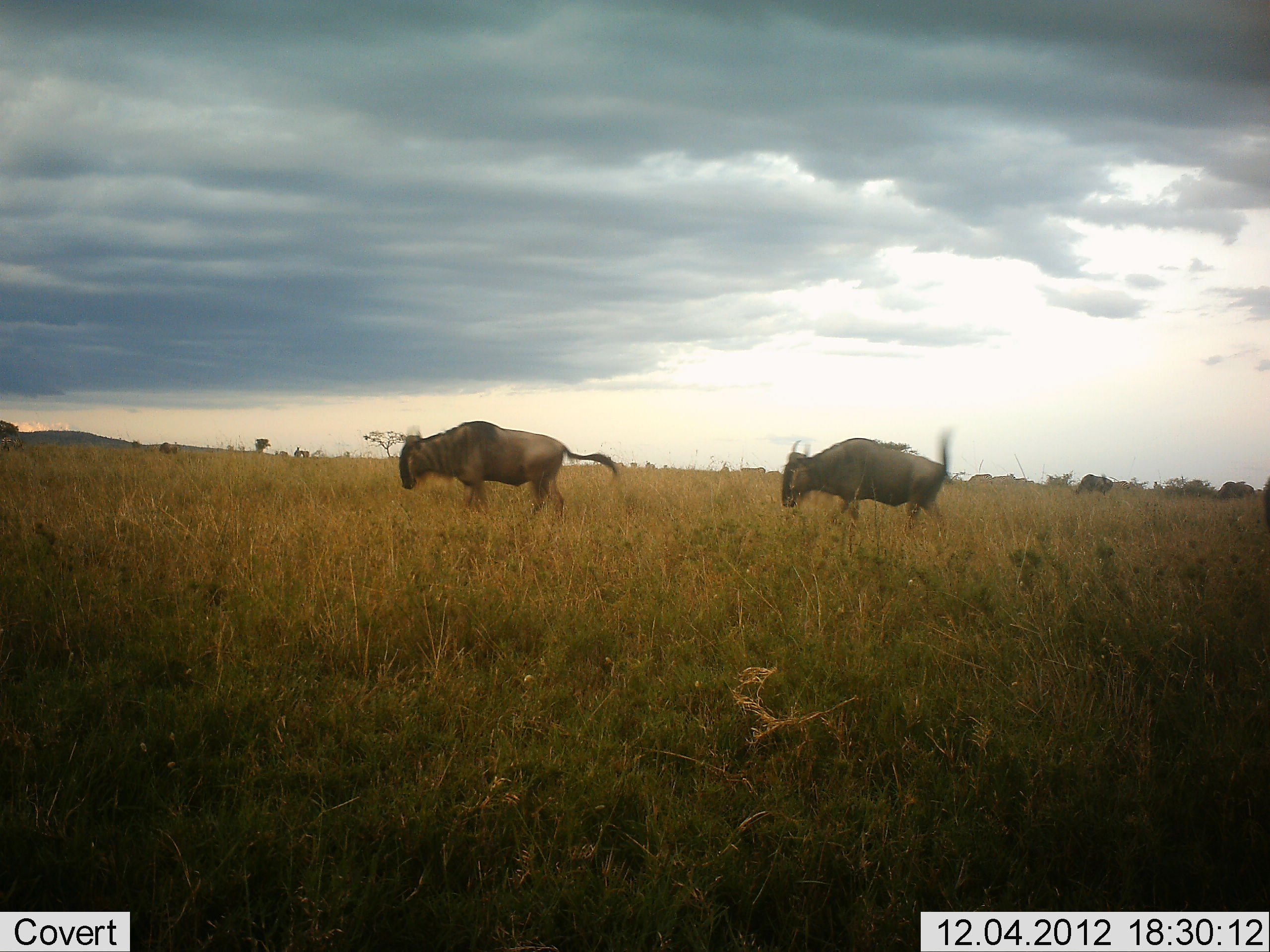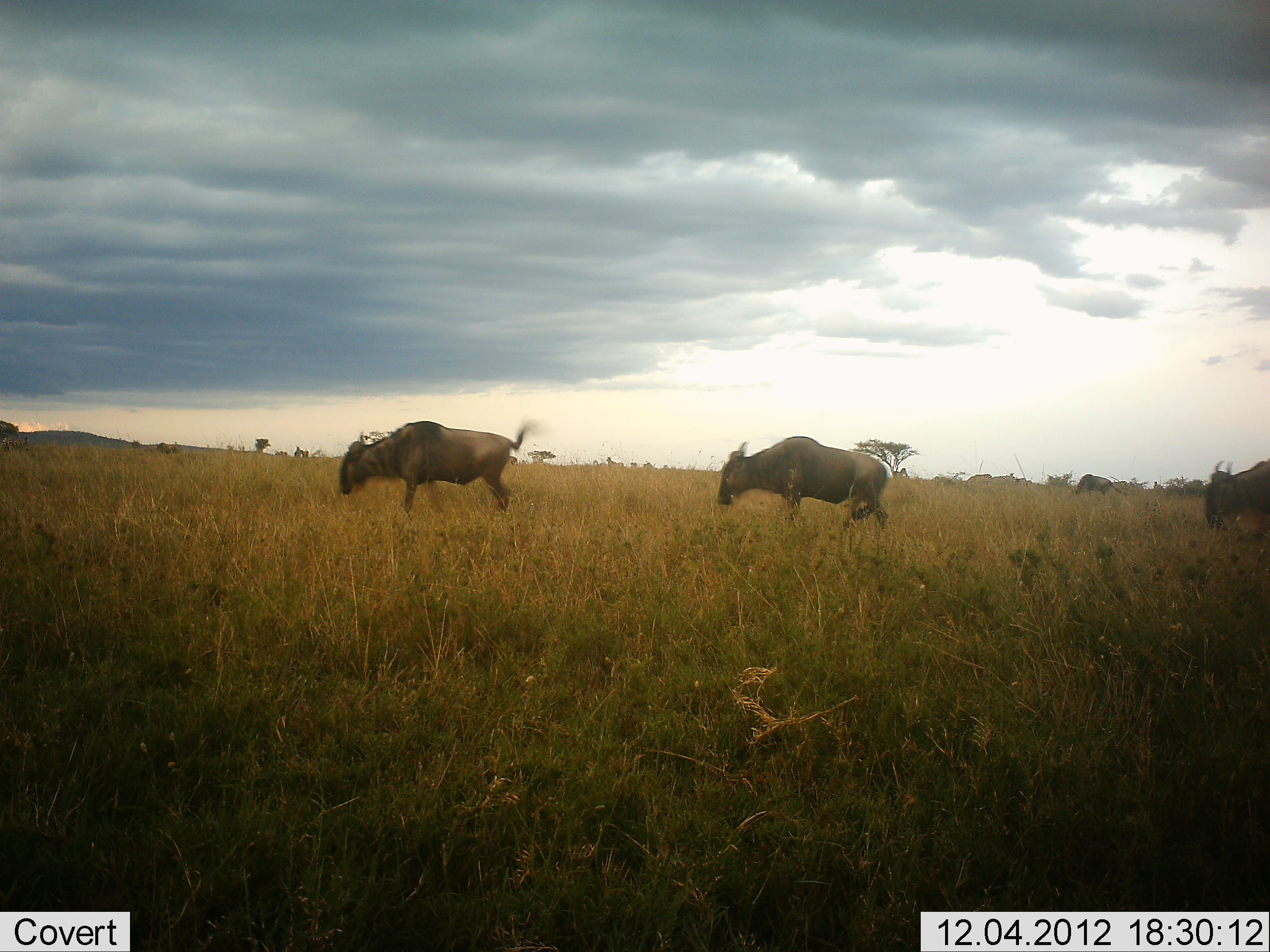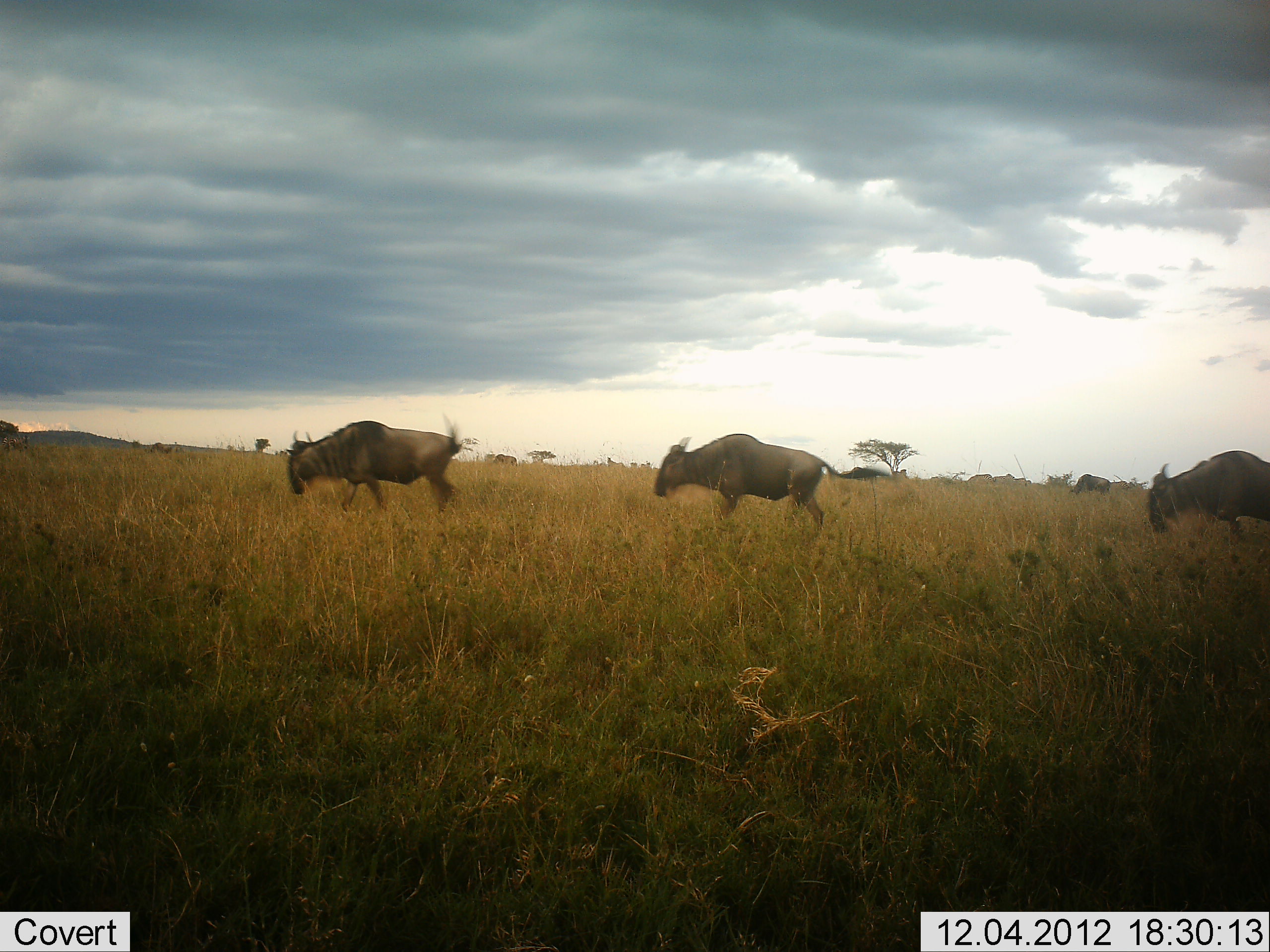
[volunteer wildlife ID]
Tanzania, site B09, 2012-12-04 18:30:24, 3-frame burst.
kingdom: Animalia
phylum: Chordata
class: Mammalia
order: Artiodactyla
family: Bovidae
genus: Connochaetes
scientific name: Connochaetes taurinus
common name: blue wildebeest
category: wildebeest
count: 4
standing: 10%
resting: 0%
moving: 100%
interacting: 0%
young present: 0%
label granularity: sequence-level